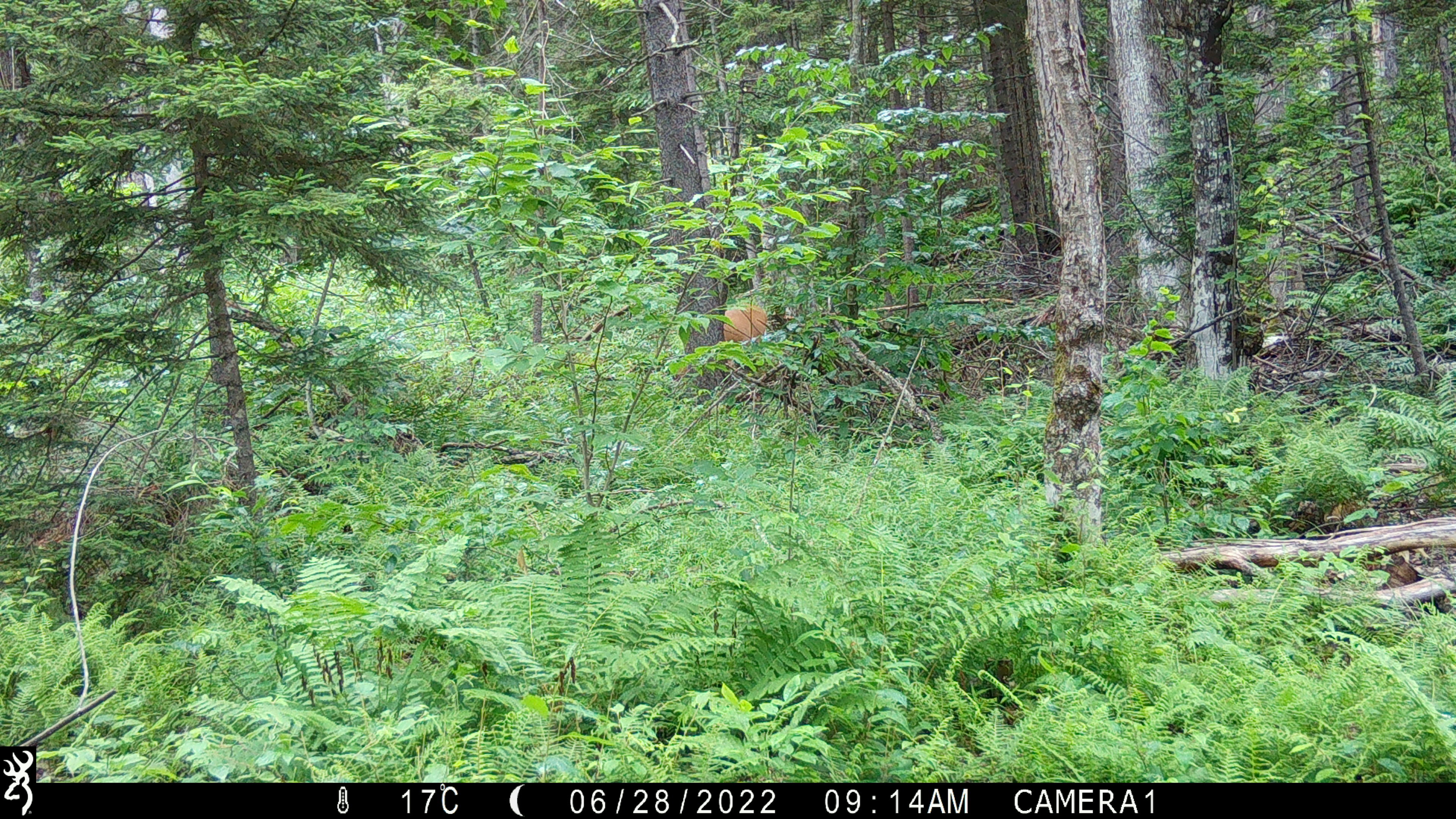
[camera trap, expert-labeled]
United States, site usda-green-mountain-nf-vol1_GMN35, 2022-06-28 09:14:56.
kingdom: Animalia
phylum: Chordata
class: Mammalia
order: Artiodactyla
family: Cervidae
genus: Odocoileus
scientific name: Odocoileus virginianus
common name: white-tailed deer